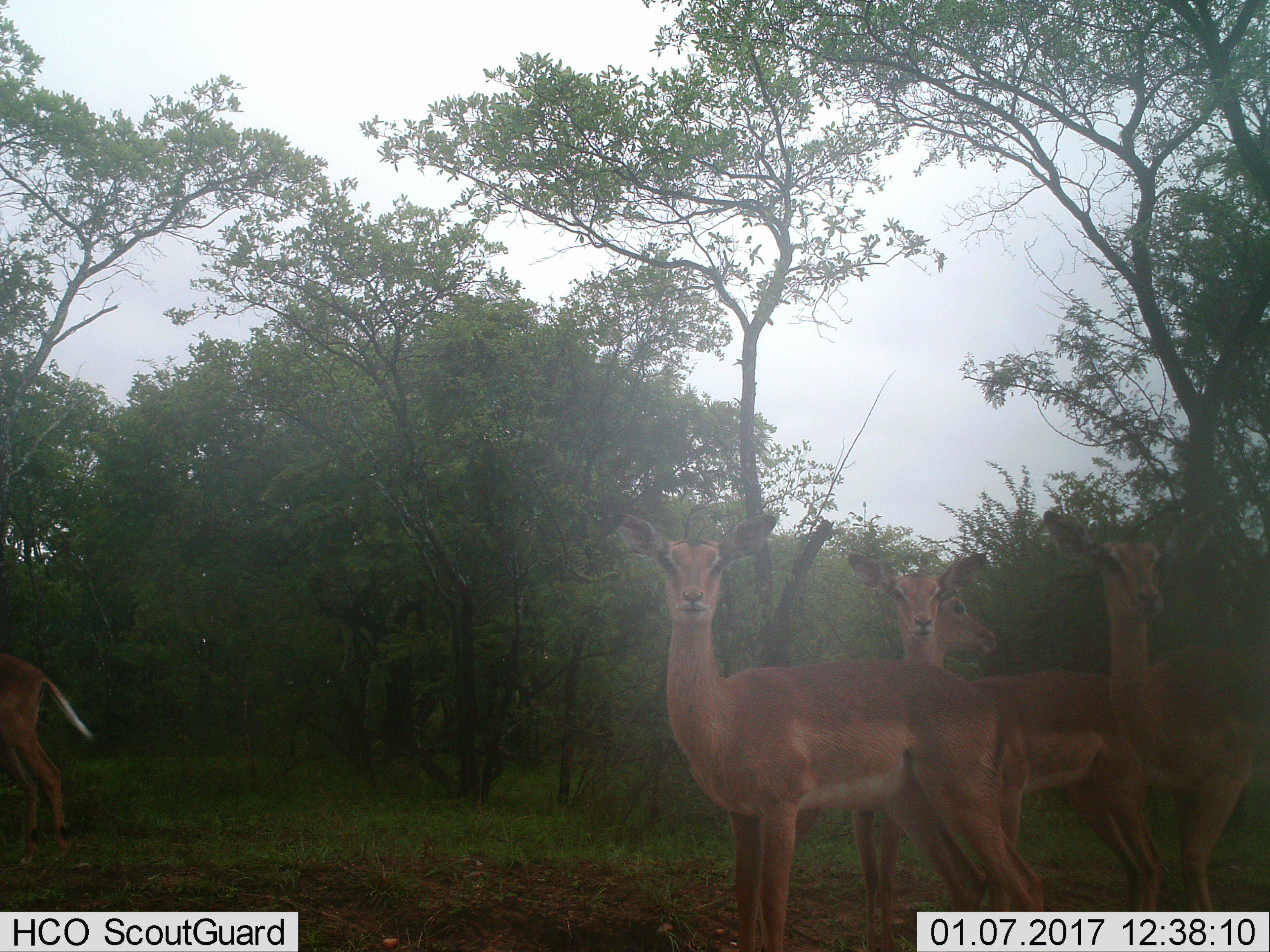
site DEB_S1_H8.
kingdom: Animalia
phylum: Chordata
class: Mammalia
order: Artiodactyla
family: Bovidae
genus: Aepyceros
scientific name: Aepyceros melampus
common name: impala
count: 5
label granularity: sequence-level